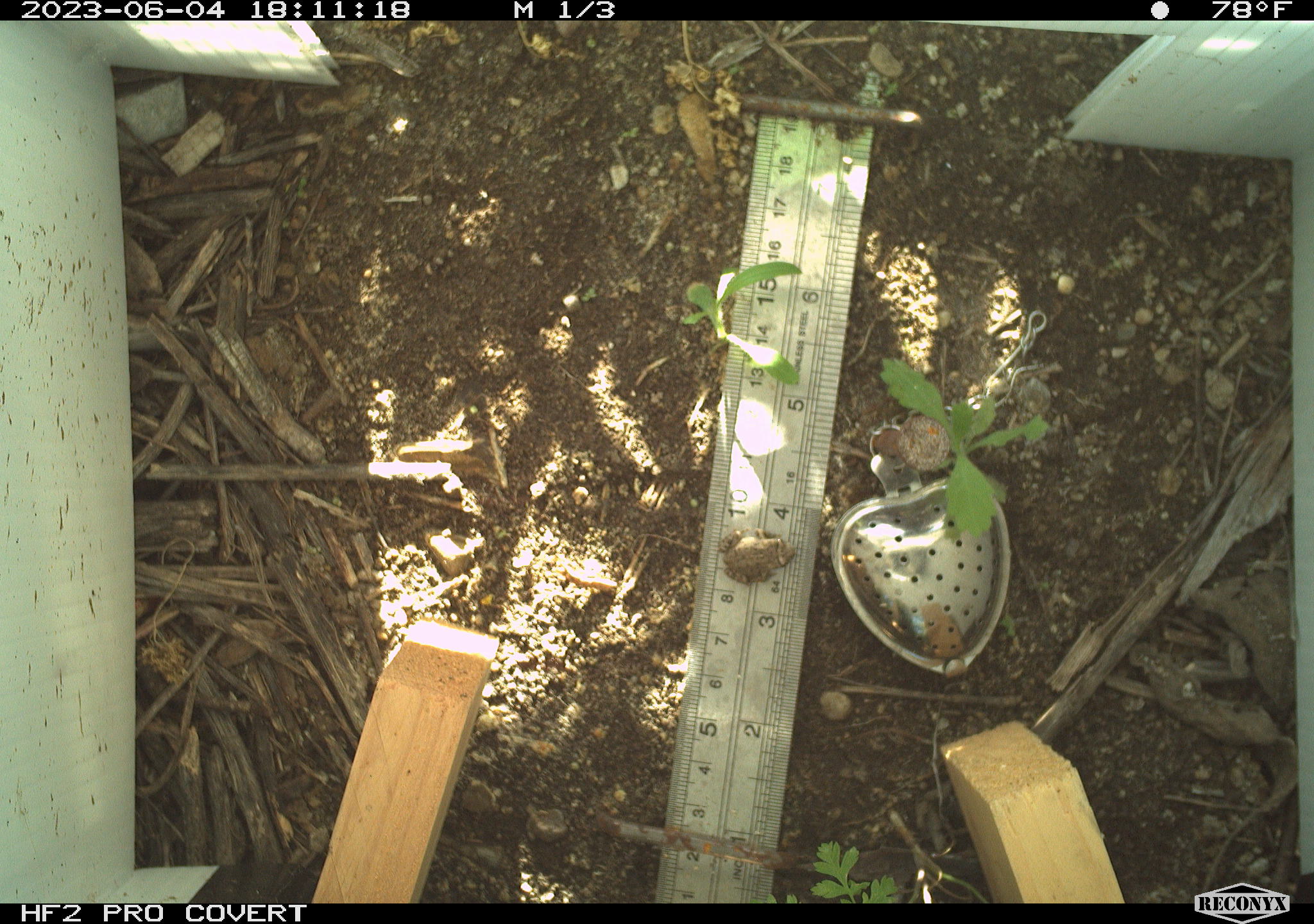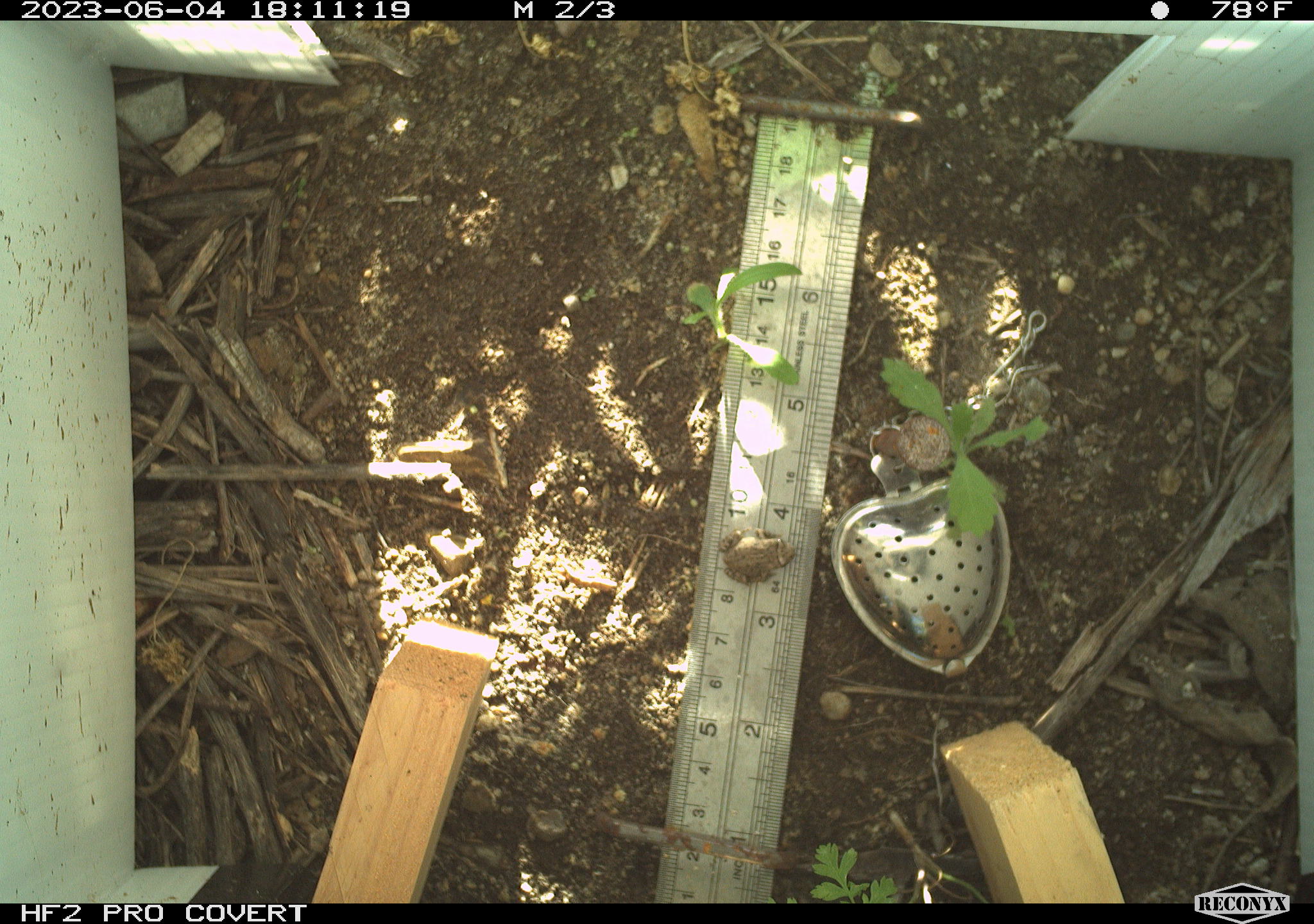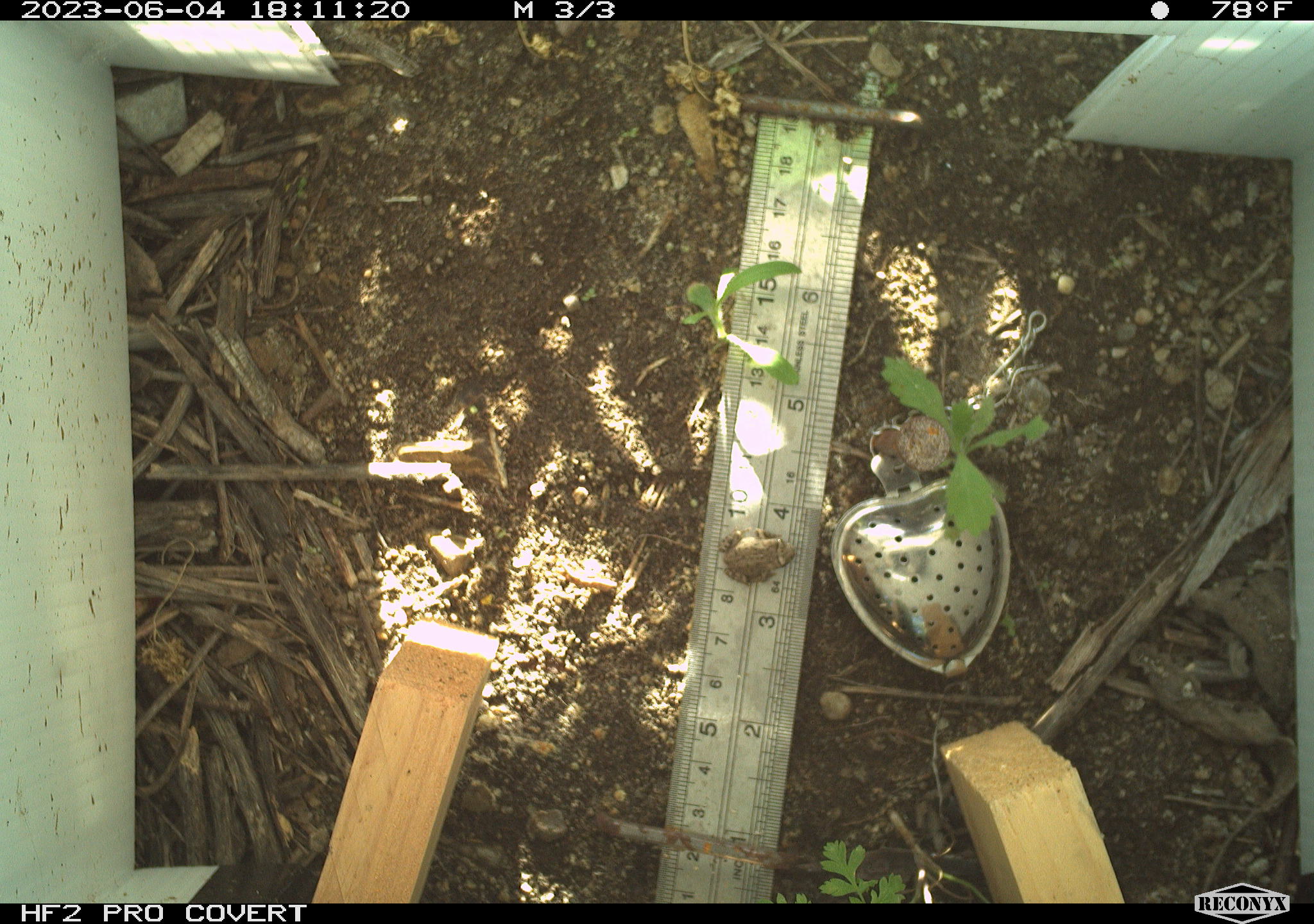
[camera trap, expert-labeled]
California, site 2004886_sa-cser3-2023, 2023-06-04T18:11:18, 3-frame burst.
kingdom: Animalia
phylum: Chordata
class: Amphibia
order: Anura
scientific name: Anura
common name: frogs